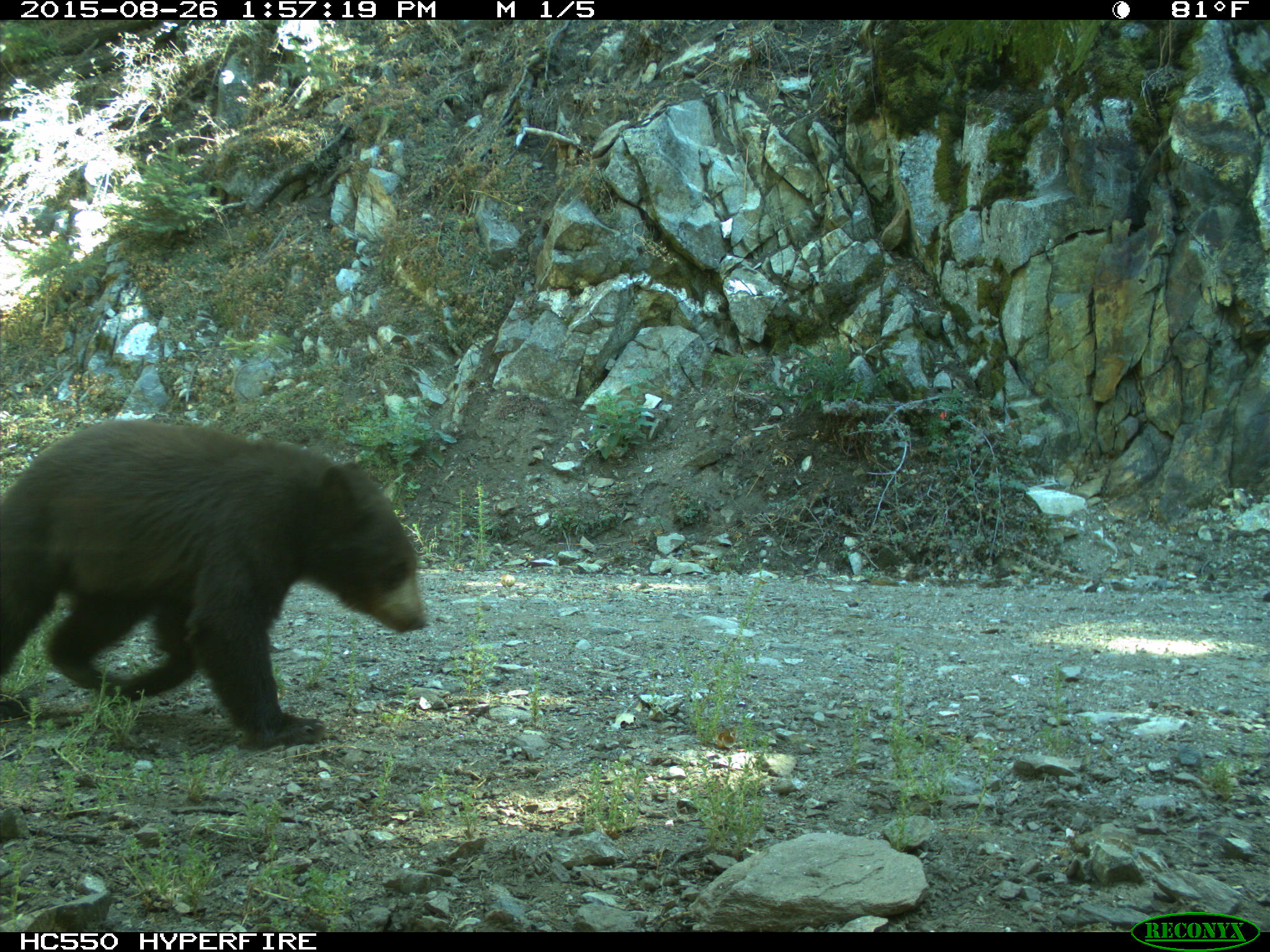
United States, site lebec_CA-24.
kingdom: Animalia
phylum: Chordata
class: Mammalia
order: Carnivora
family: Ursidae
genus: Ursus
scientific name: Ursus americanus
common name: american black bear